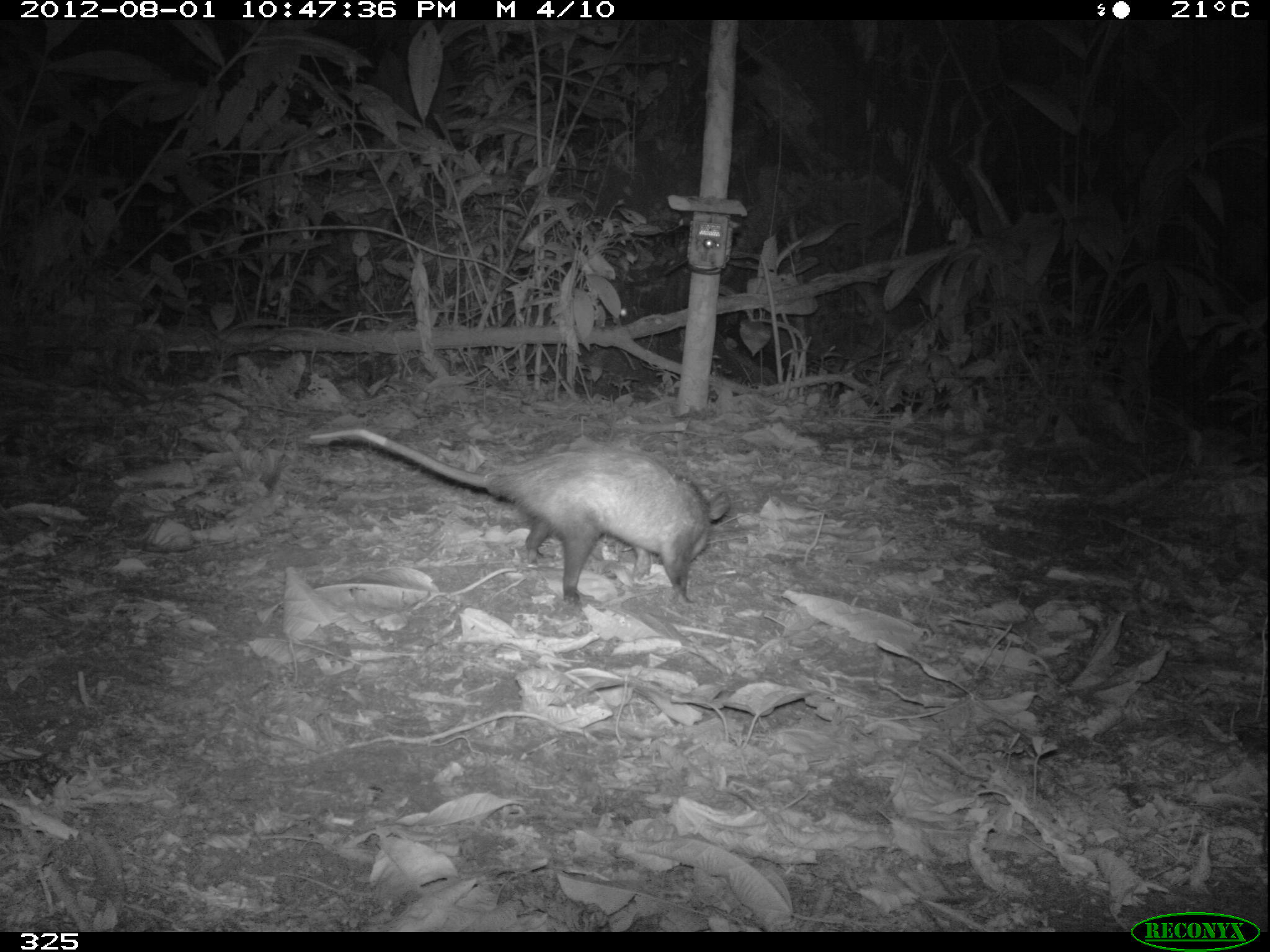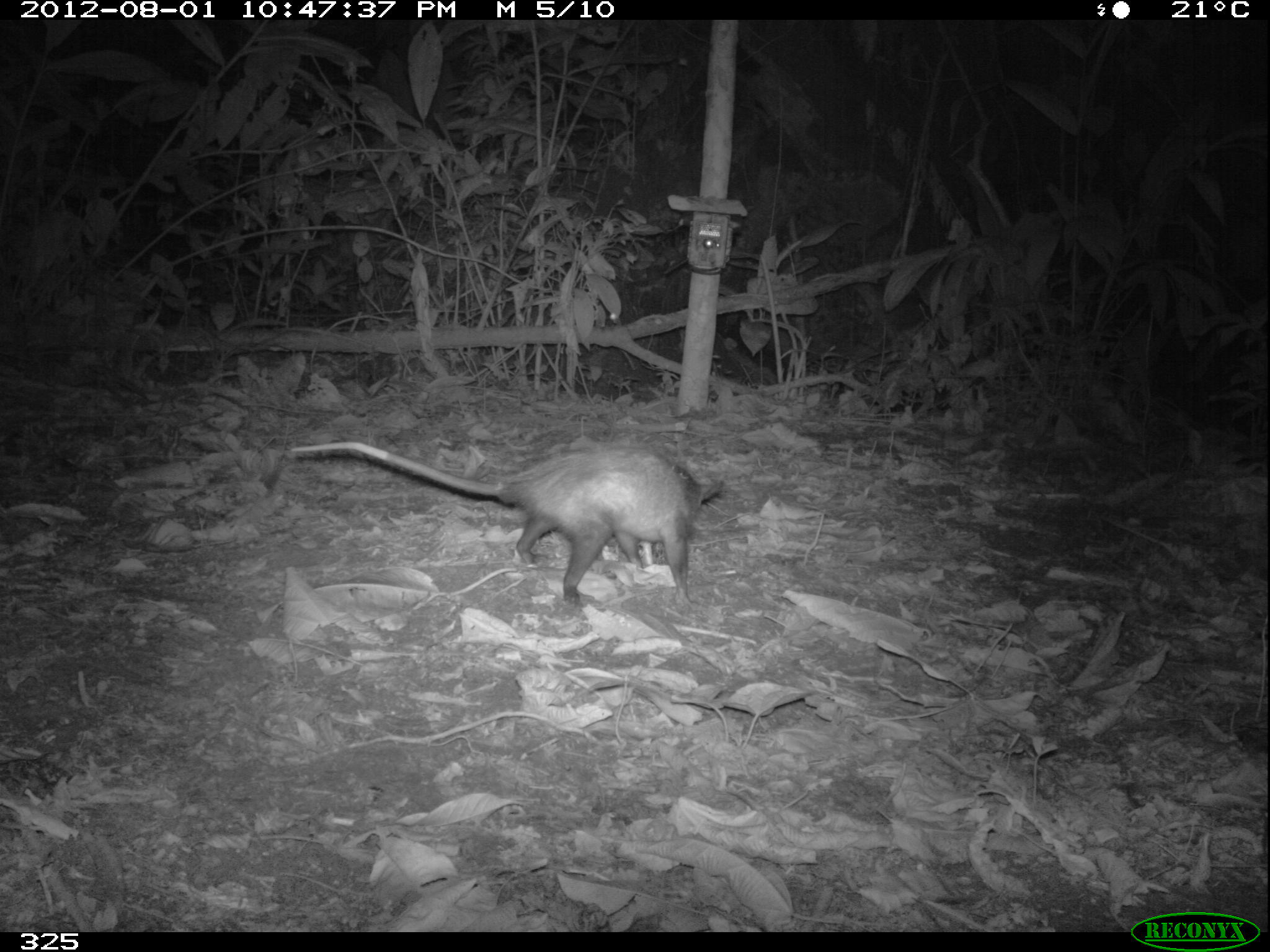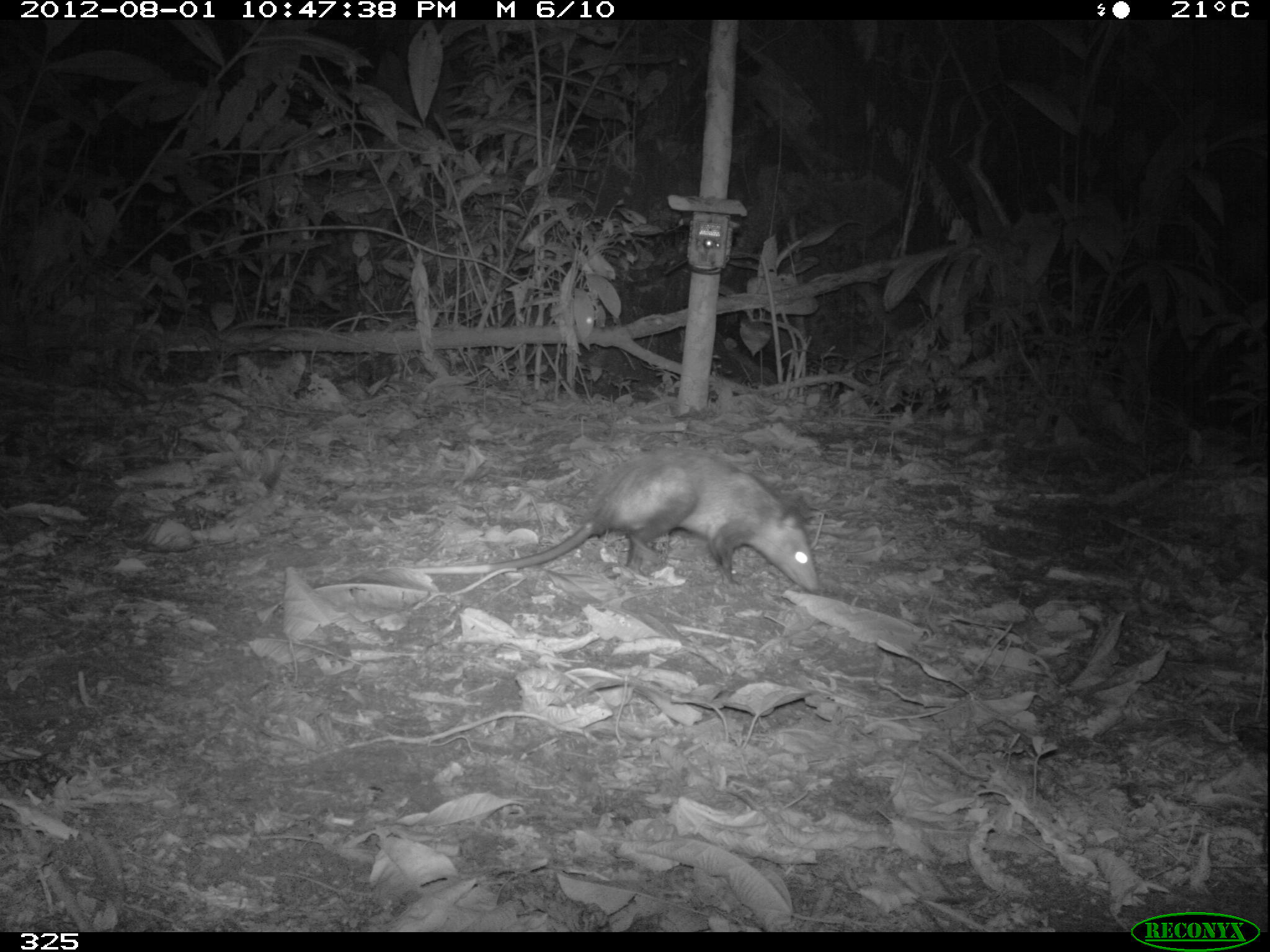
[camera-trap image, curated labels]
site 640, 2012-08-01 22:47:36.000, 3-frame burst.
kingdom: Animalia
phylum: Chordata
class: Mammalia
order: Didelphimorphia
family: Didelphidae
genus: Didelphis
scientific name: Didelphis marsupialis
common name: southern opossum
Didelphis marsupialis (southern opossum).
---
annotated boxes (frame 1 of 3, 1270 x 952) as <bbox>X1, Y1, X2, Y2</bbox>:
didelphis marsupialis: <bbox>307, 427, 732, 607</bbox>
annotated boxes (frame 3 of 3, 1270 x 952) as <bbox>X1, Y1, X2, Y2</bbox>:
didelphis marsupialis: <bbox>376, 445, 820, 593</bbox>